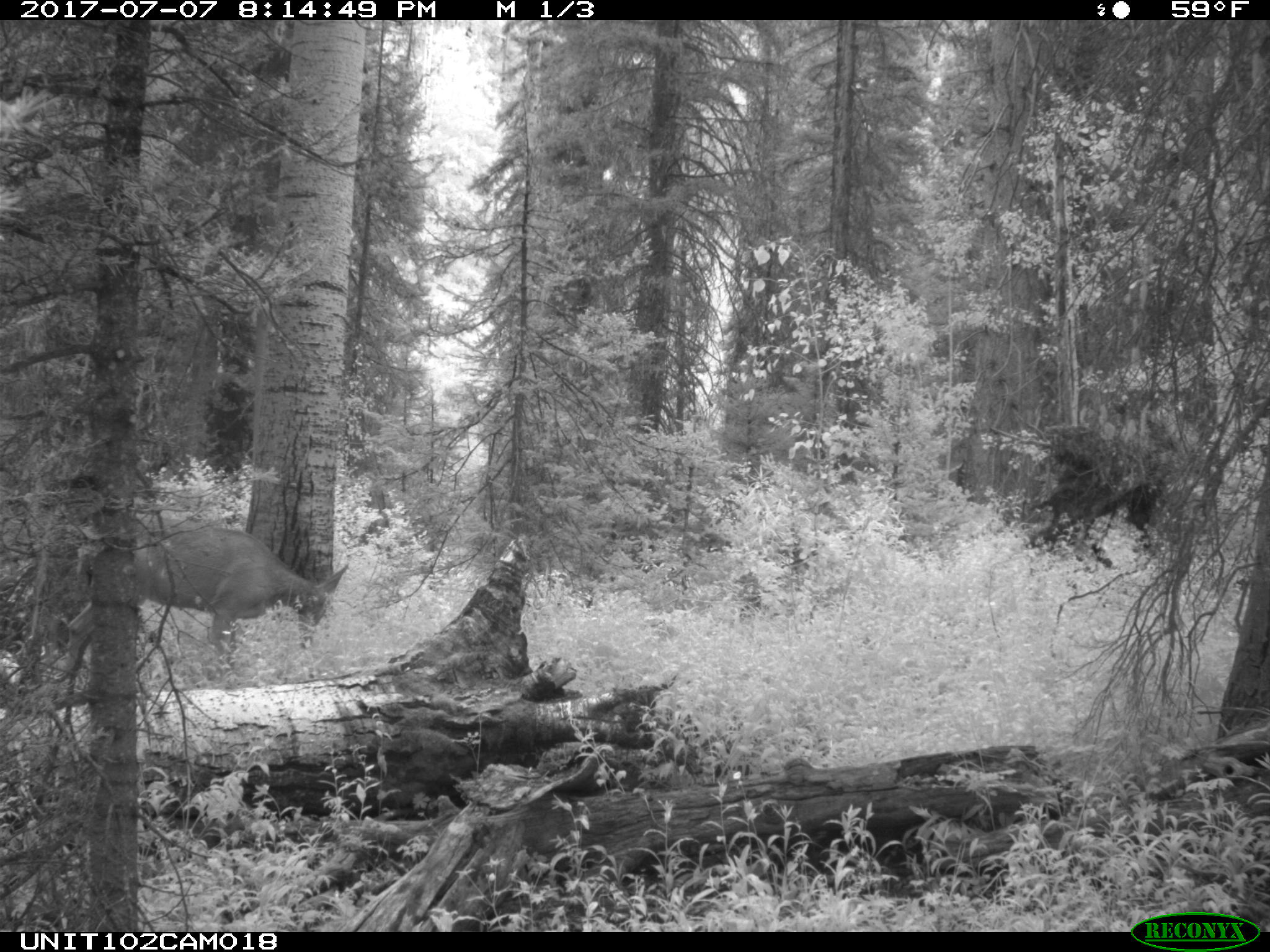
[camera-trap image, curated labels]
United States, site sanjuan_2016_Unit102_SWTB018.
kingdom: Animalia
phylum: Chordata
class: Mammalia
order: Artiodactyla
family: Cervidae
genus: Odocoileus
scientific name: Odocoileus hemionus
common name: mule deer